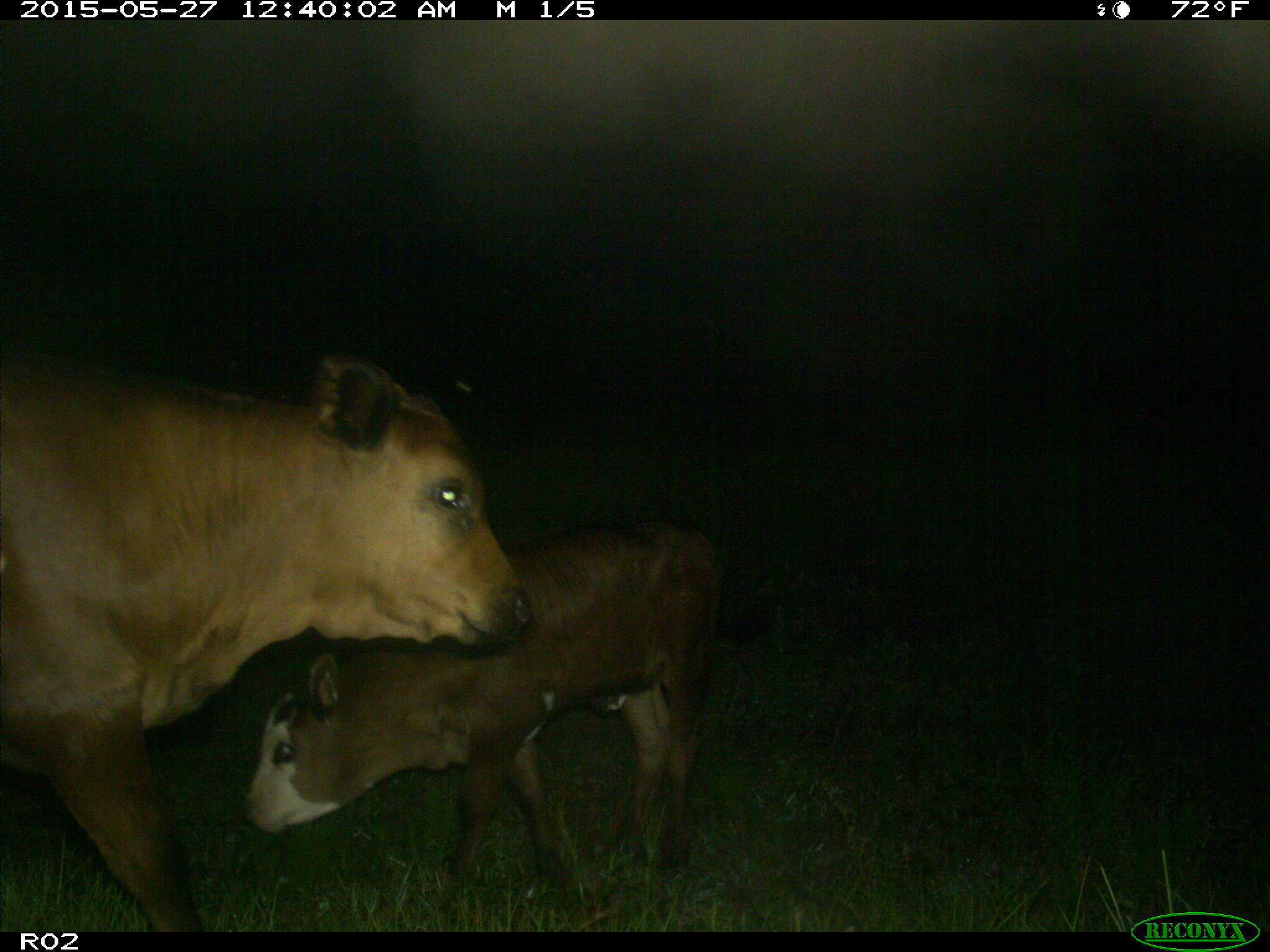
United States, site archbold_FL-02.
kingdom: Animalia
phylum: Chordata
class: Mammalia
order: Artiodactyla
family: Bovidae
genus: Bos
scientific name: Bos taurus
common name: domestic cow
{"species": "Bos taurus (domestic cow)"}